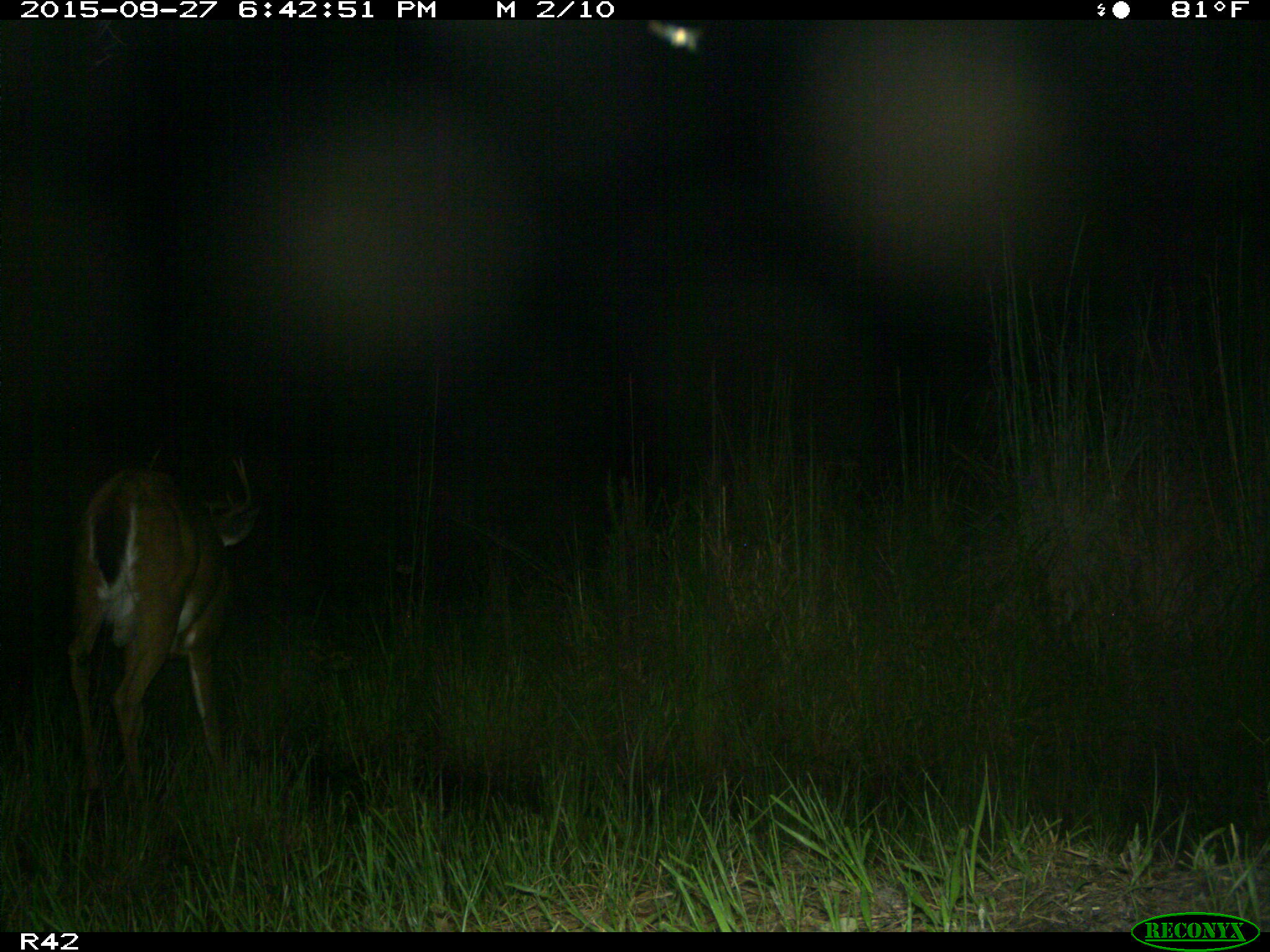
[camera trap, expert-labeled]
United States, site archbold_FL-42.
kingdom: Animalia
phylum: Chordata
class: Mammalia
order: Artiodactyla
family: Cervidae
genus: Odocoileus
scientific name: Odocoileus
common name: deer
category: unidentified deer